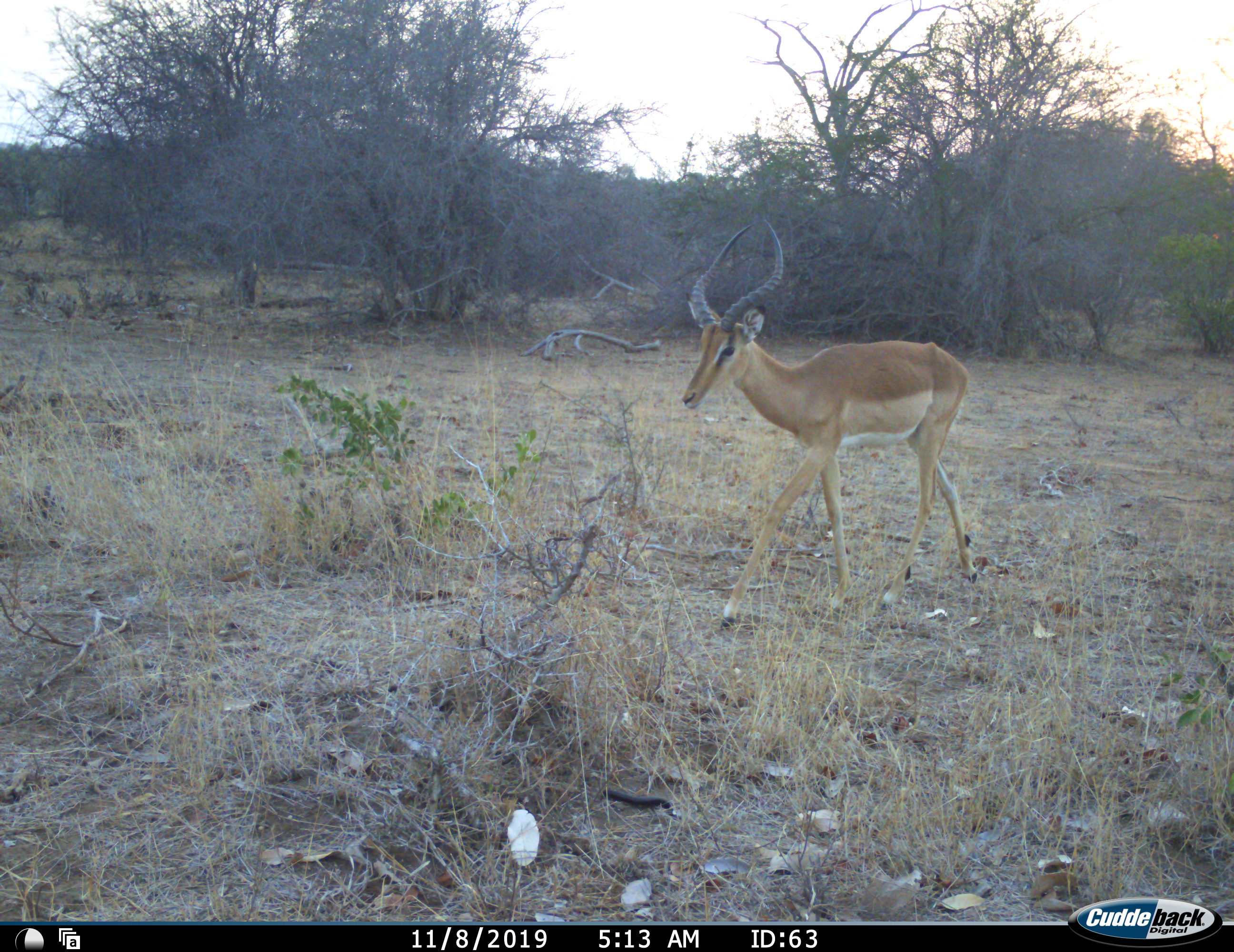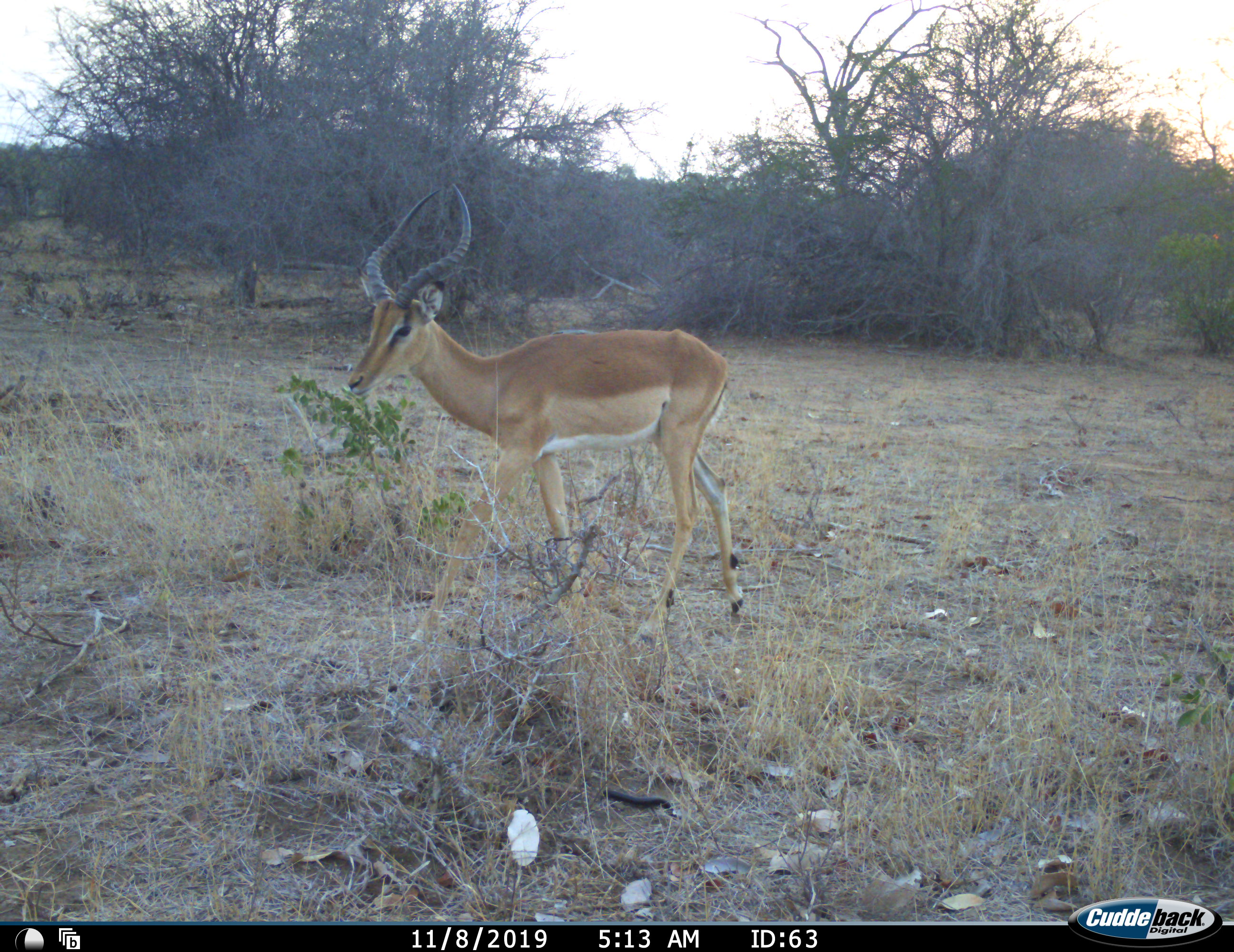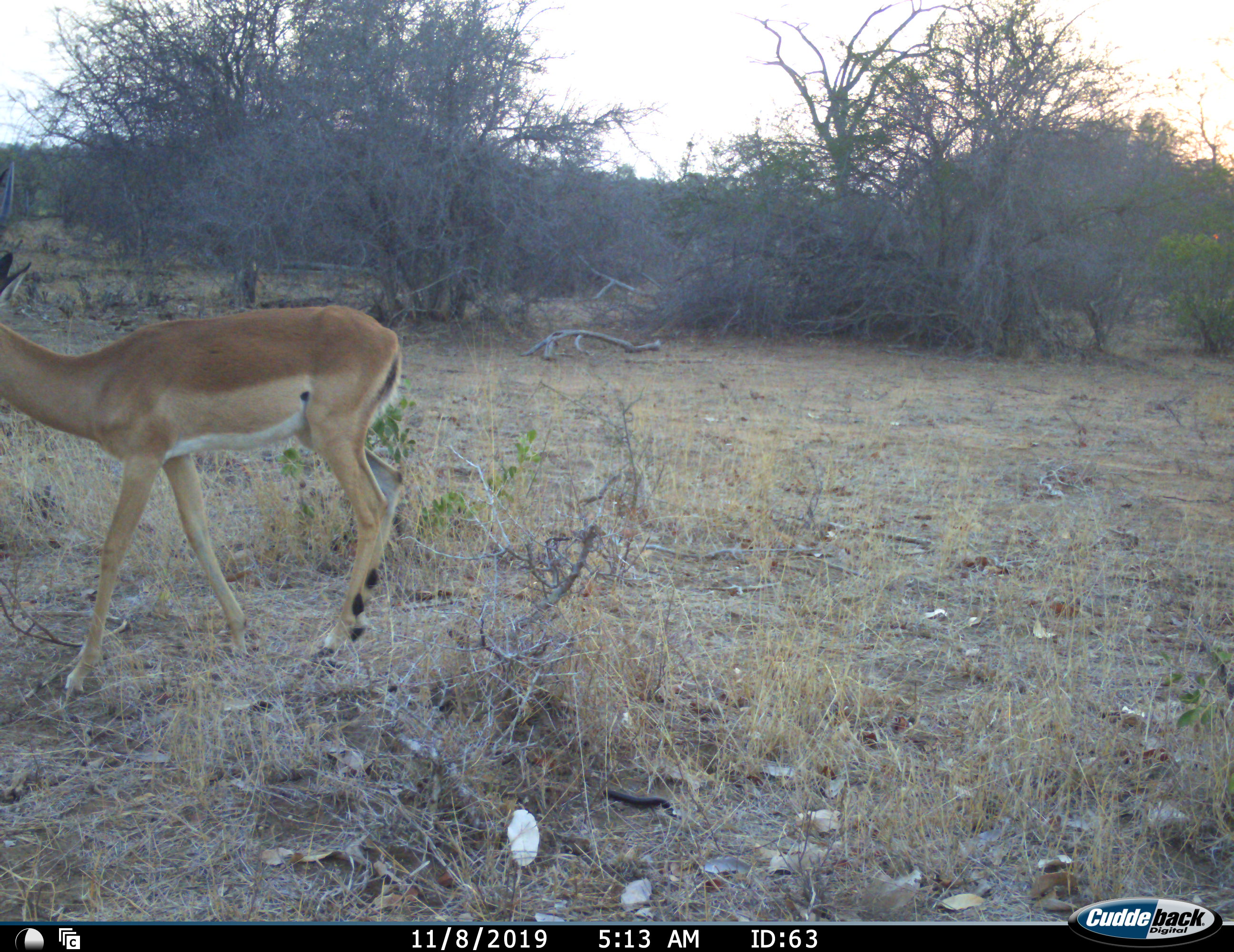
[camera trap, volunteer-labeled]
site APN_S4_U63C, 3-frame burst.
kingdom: Animalia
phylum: Chordata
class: Mammalia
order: Artiodactyla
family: Bovidae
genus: Aepyceros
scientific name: Aepyceros melampus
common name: impala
Impala (Aepyceros melampus), count 1. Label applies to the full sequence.